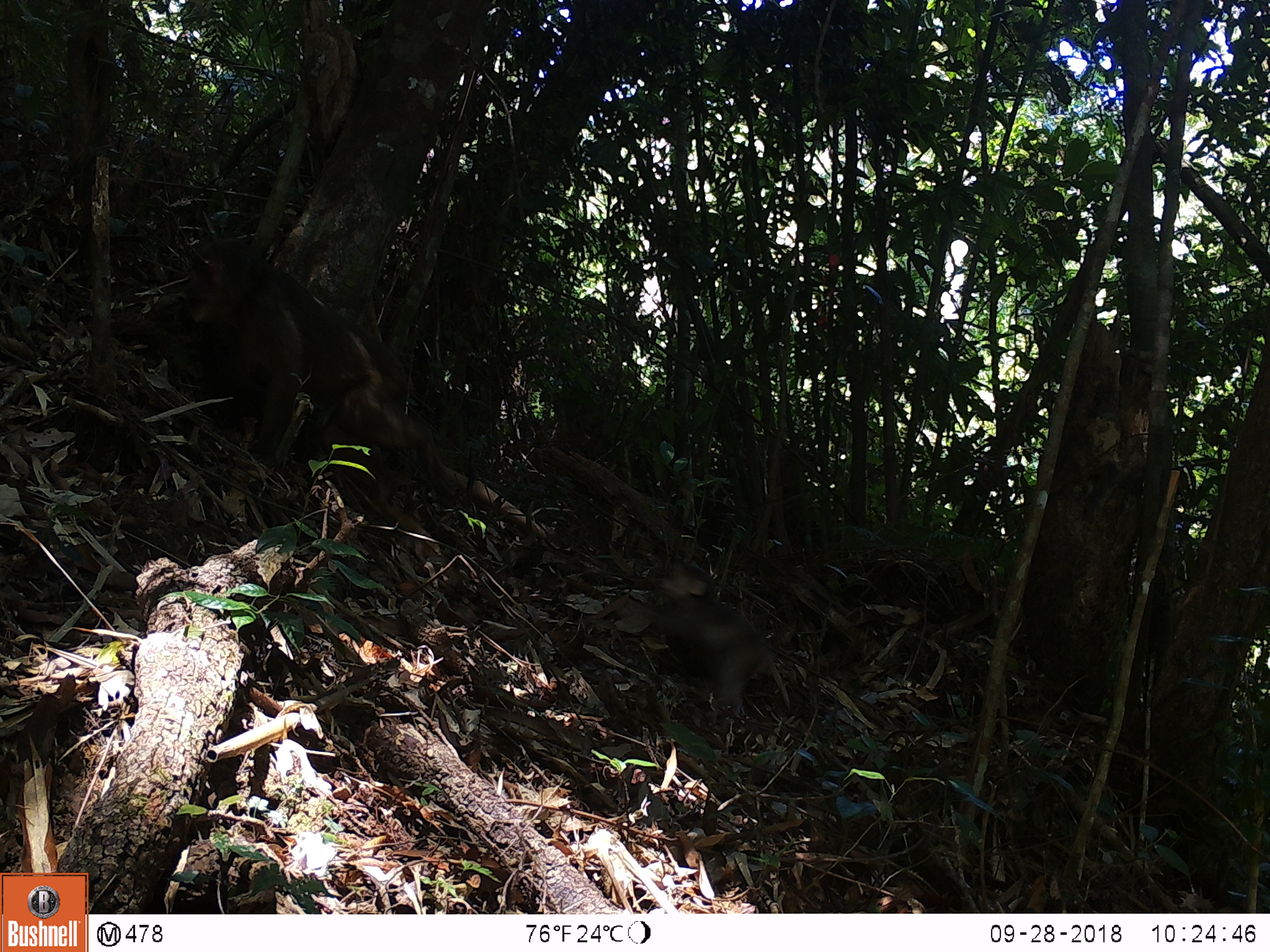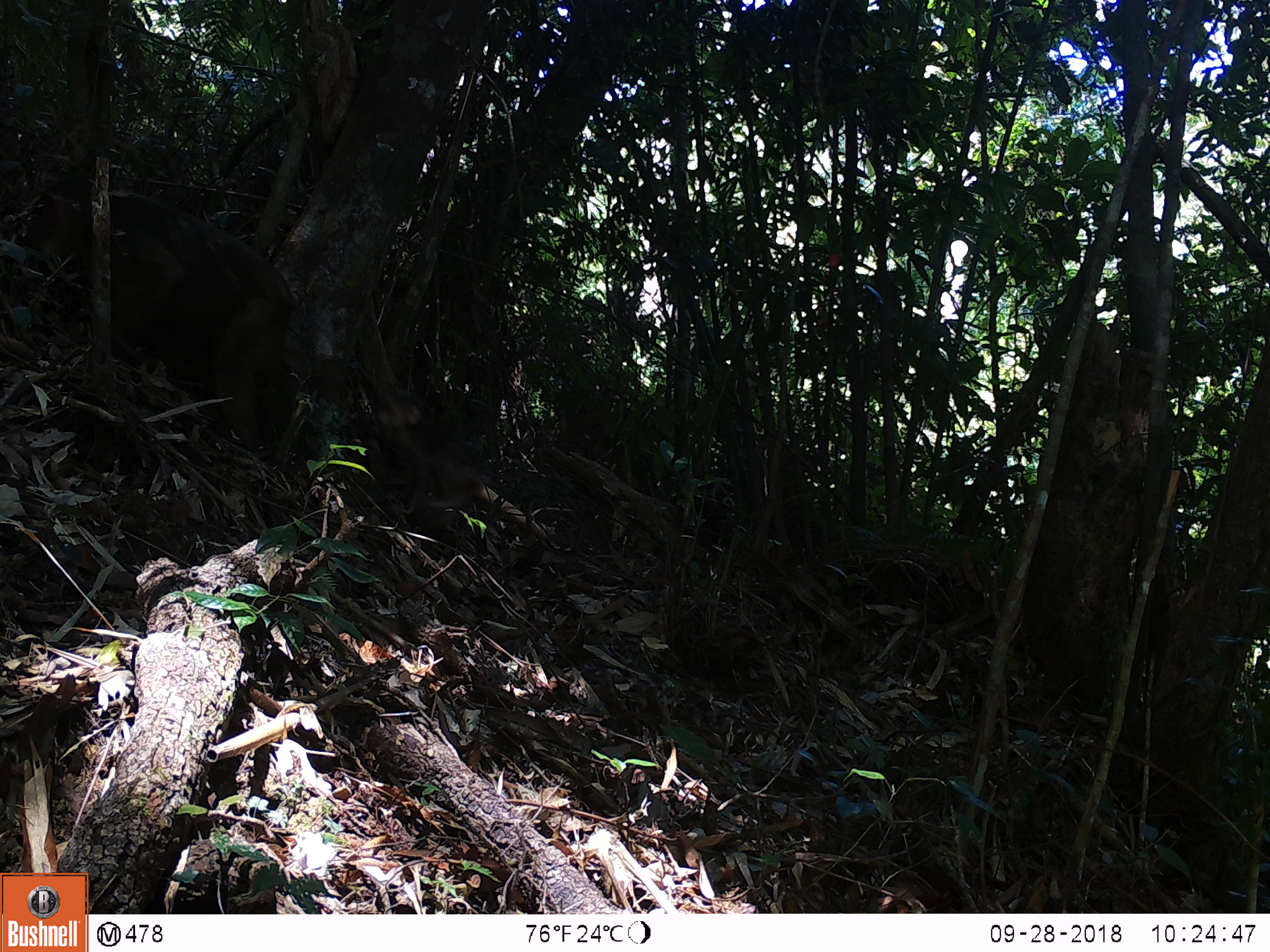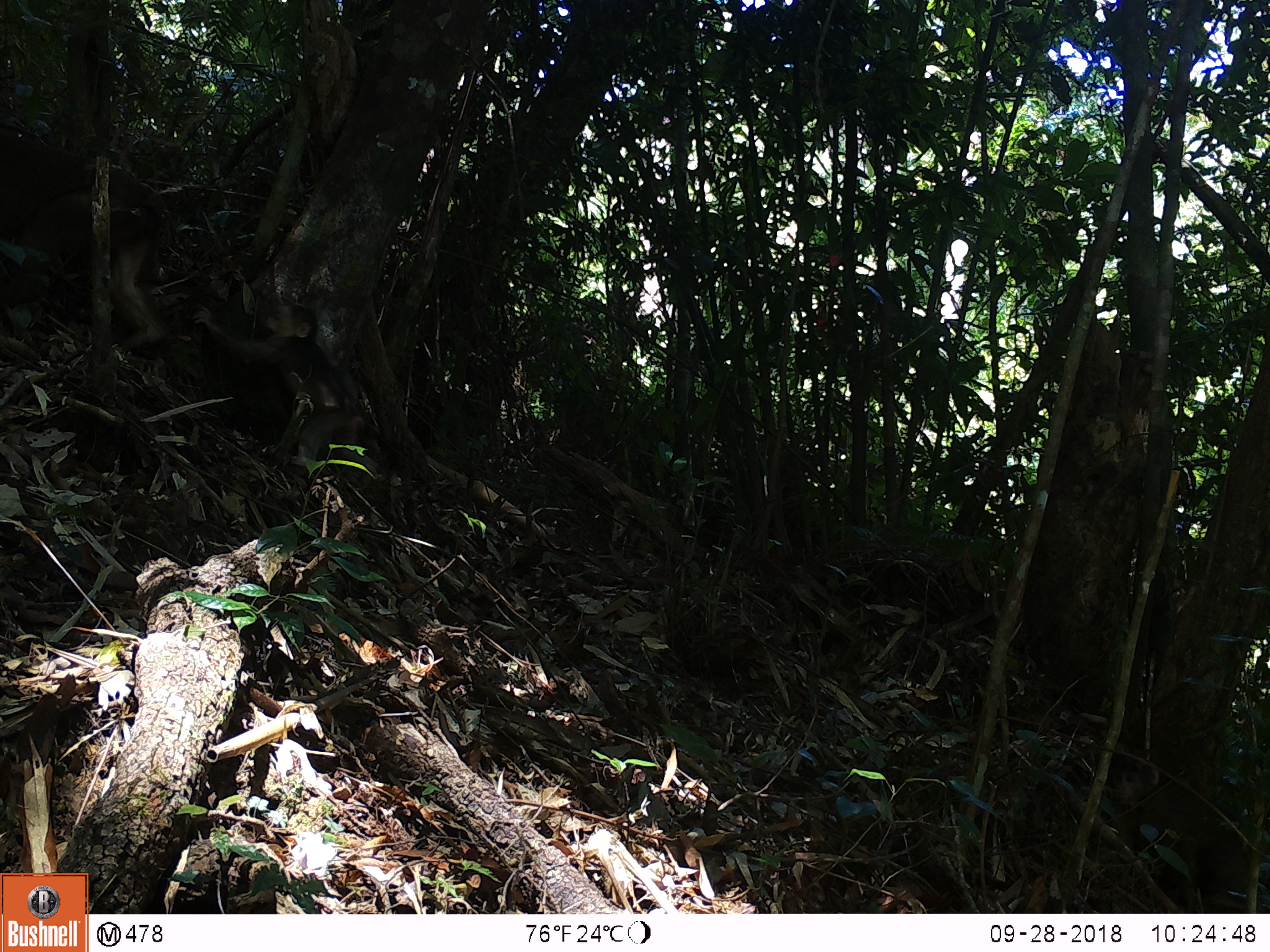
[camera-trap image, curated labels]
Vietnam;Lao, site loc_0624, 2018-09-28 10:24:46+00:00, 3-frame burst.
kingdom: Animalia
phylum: Chordata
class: Mammalia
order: Primates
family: Cercopithecidae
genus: Macaca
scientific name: Macaca arctoides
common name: stump-tailed macaque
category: stump tailed macaque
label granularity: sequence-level